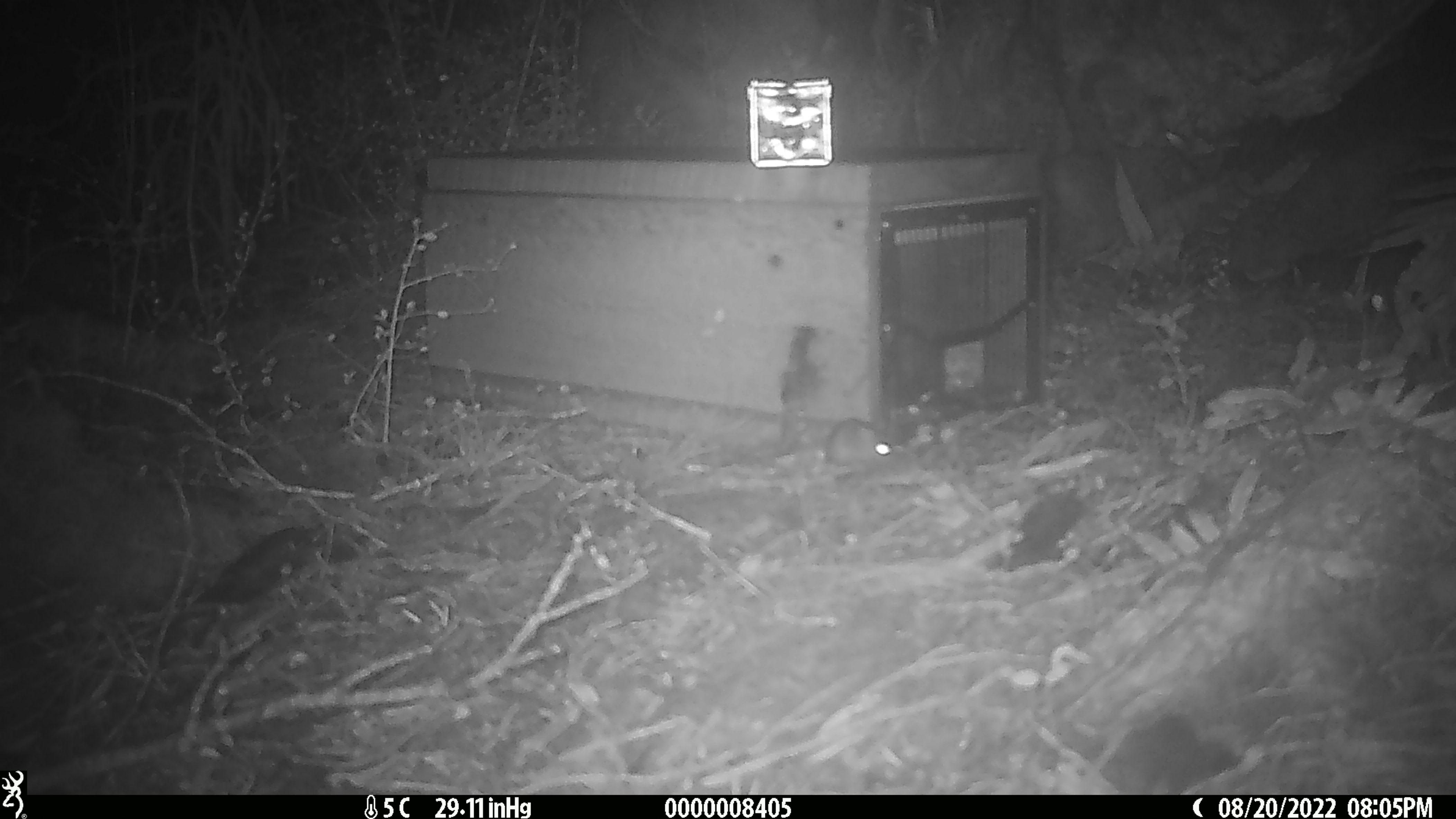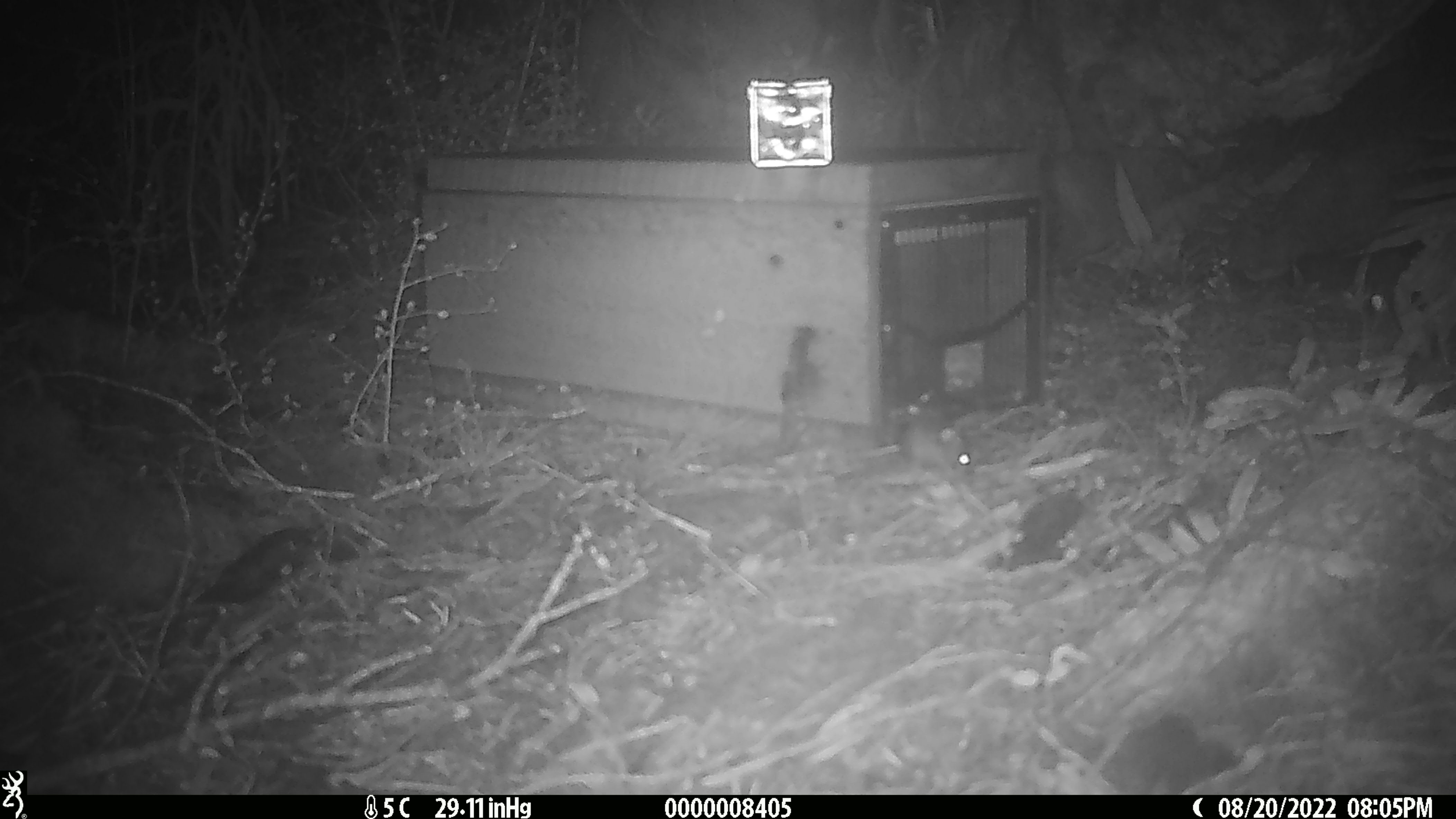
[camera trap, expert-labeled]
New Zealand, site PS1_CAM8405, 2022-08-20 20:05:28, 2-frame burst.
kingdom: Animalia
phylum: Chordata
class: Mammalia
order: Rodentia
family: Muridae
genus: Mus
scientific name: Mus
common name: mouse